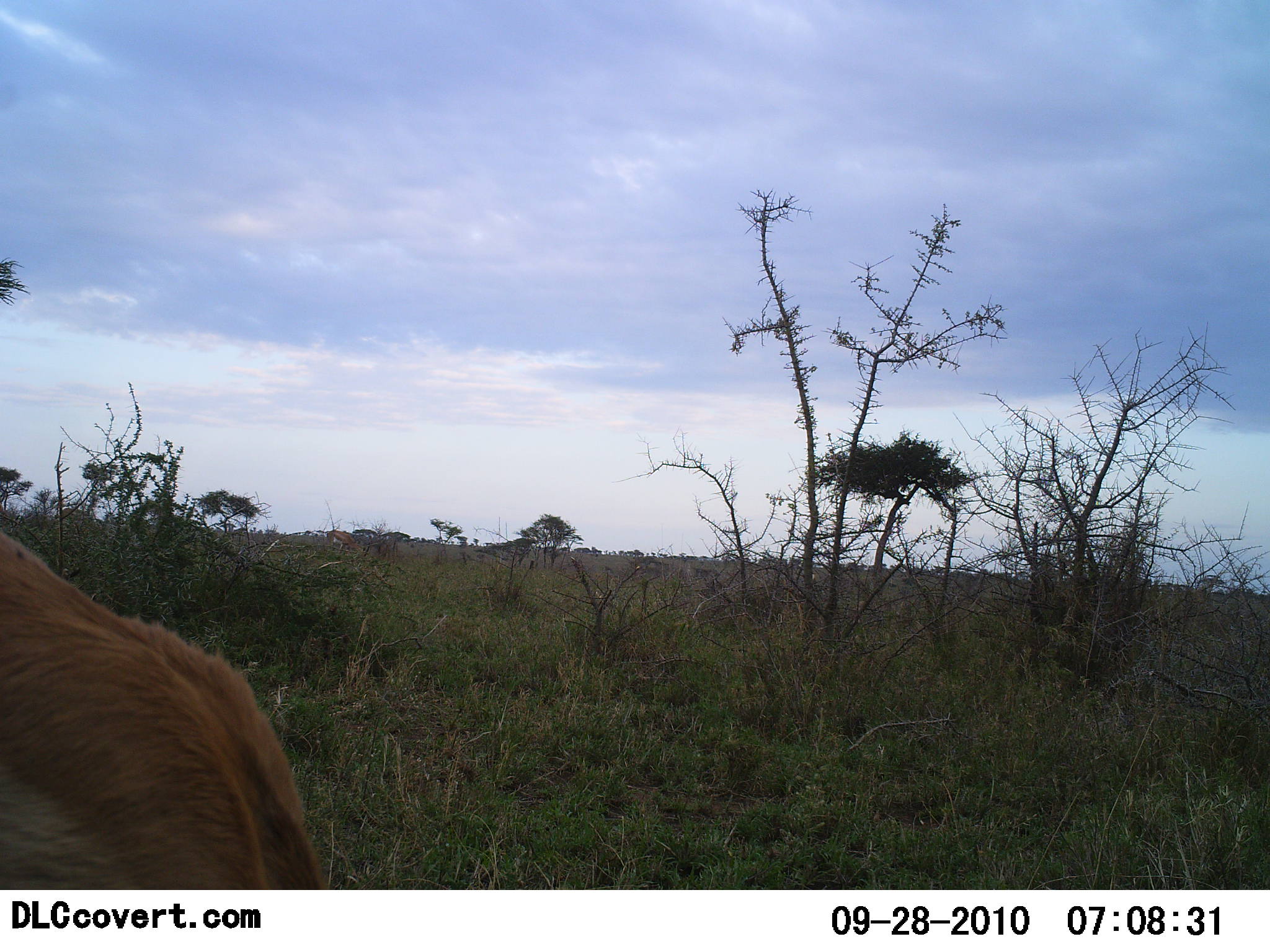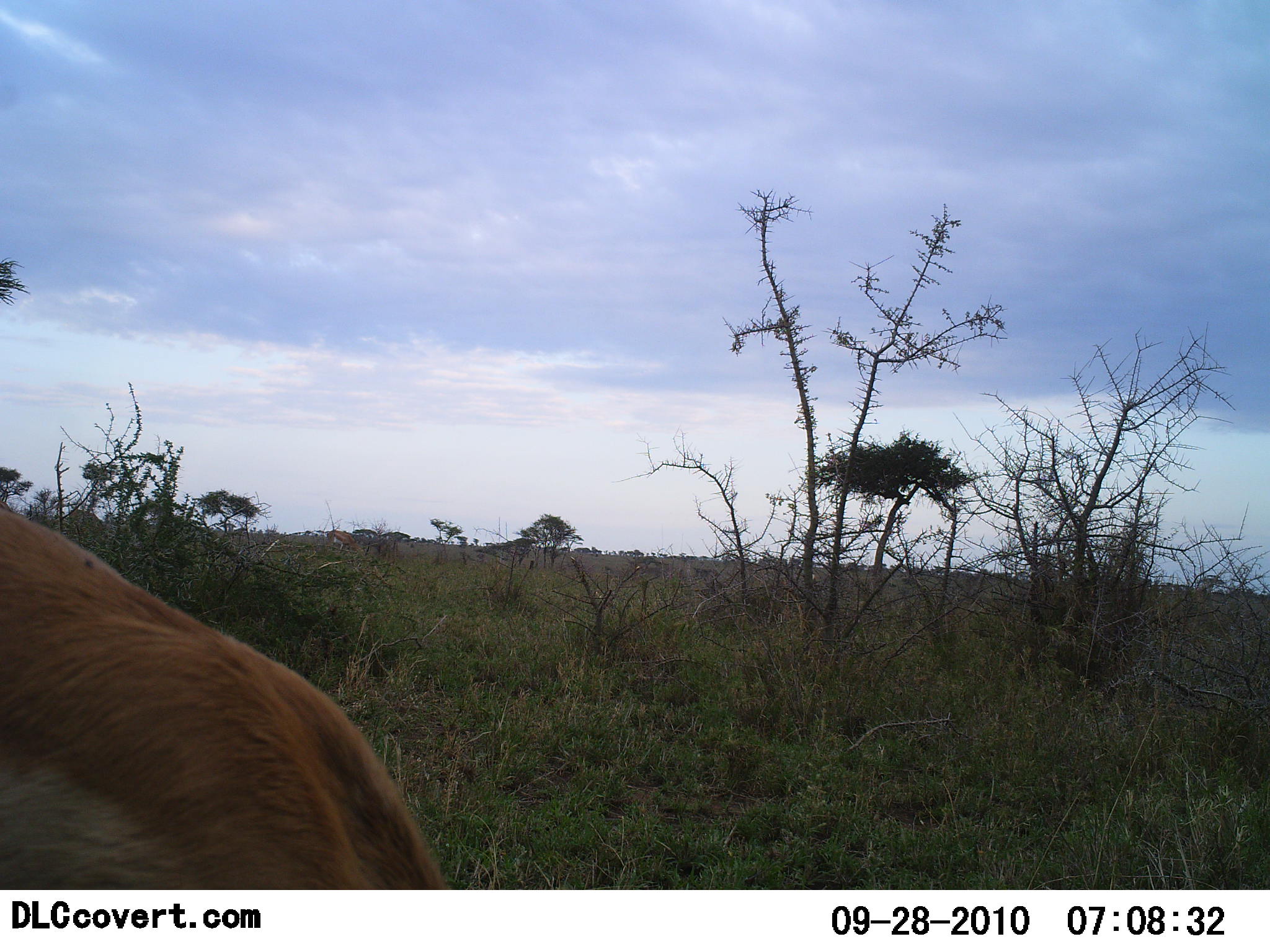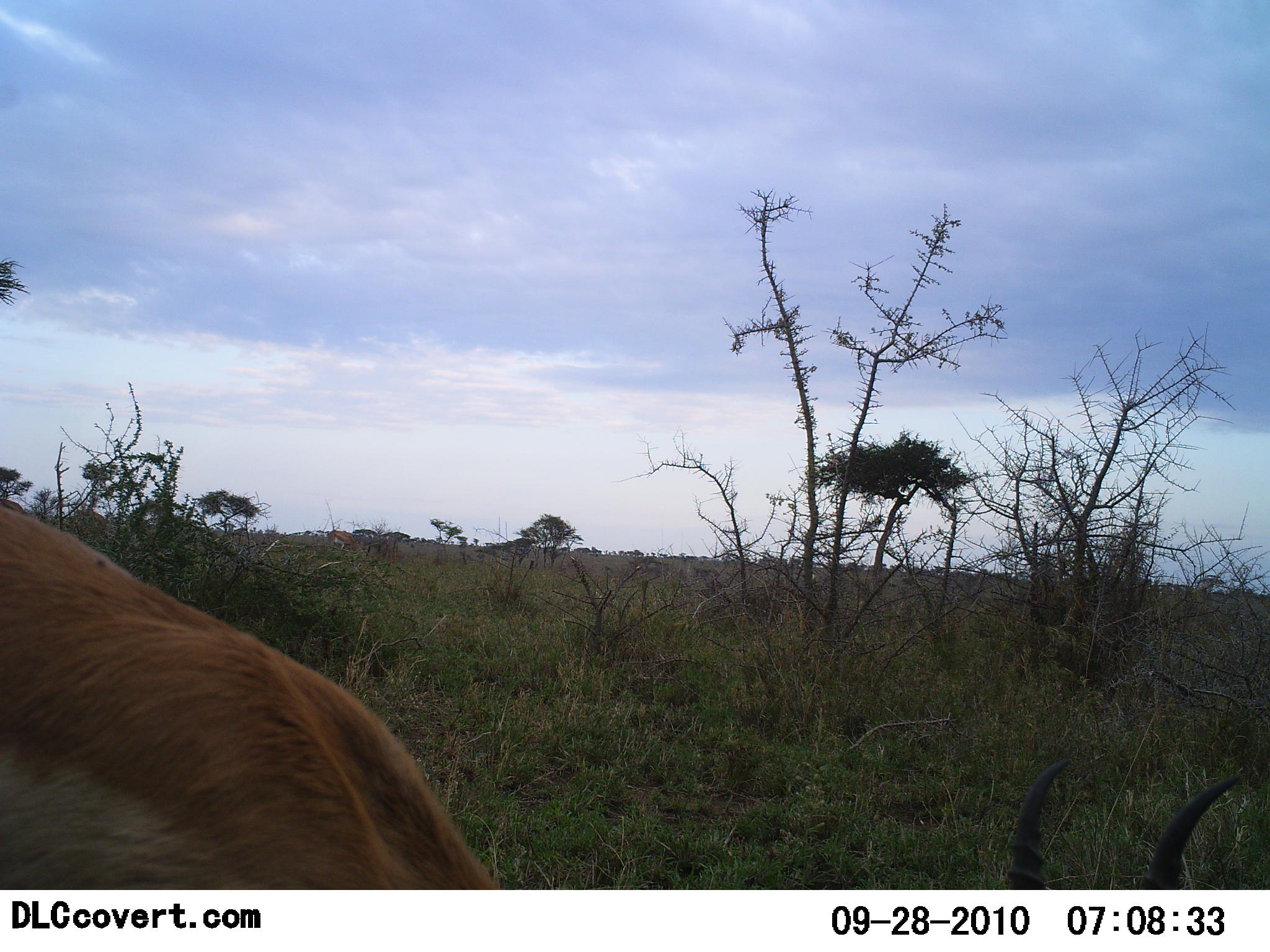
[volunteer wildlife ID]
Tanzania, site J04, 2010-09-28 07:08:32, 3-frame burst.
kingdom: Animalia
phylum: Chordata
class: Mammalia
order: Artiodactyla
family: Bovidae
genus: Nanger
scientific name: Nanger granti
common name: grant's gazelle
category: gazellegrants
Gazellegrants (grant's gazelle) (Nanger granti), count 1. Behavior (volunteer vote fractions): standing 27%, resting 9%, moving 0%, interacting 0%. Young present (vote fraction): 0%. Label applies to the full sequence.